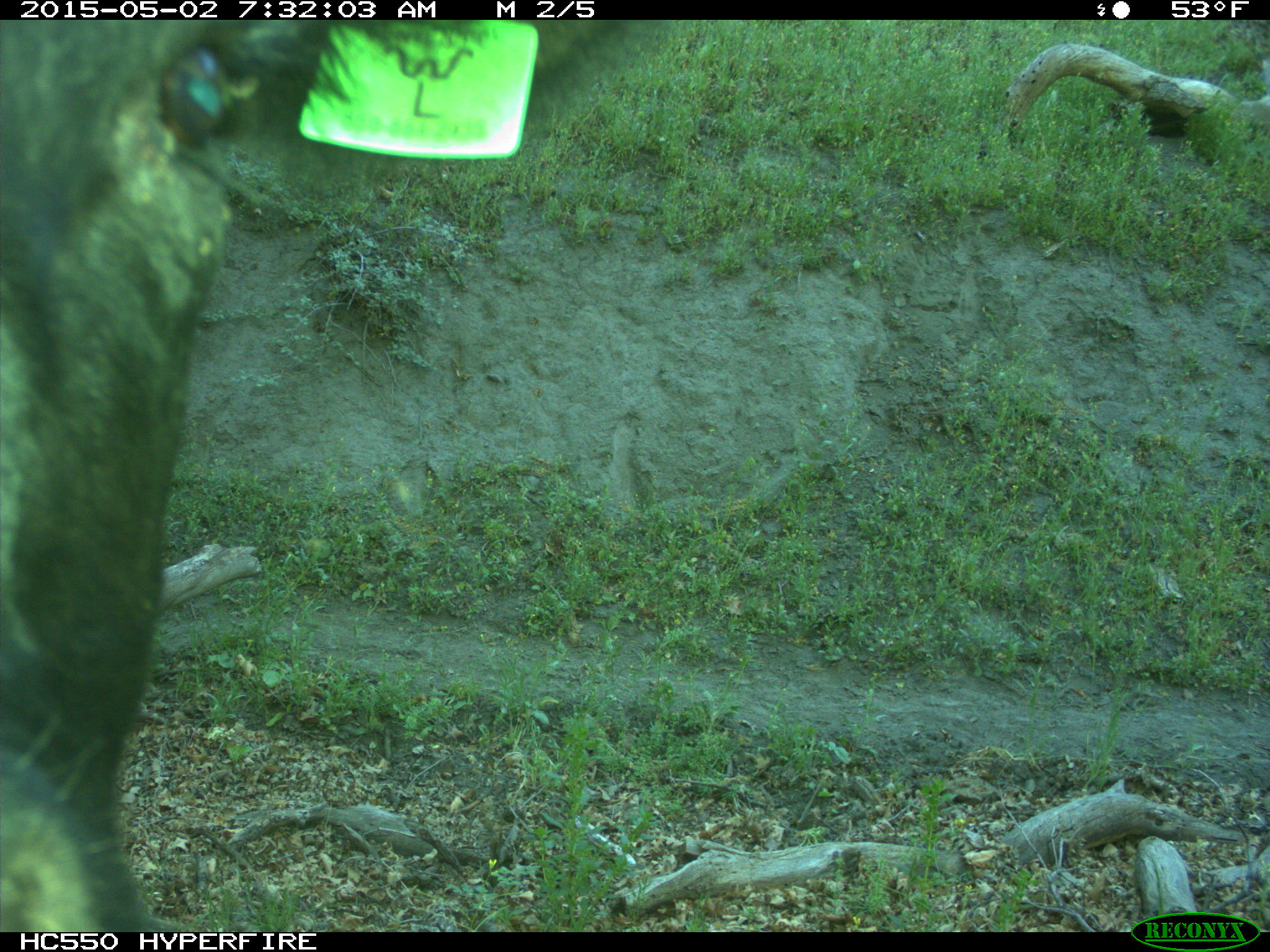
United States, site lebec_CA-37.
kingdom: Animalia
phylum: Chordata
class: Mammalia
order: Artiodactyla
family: Bovidae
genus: Bos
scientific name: Bos taurus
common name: domestic cow